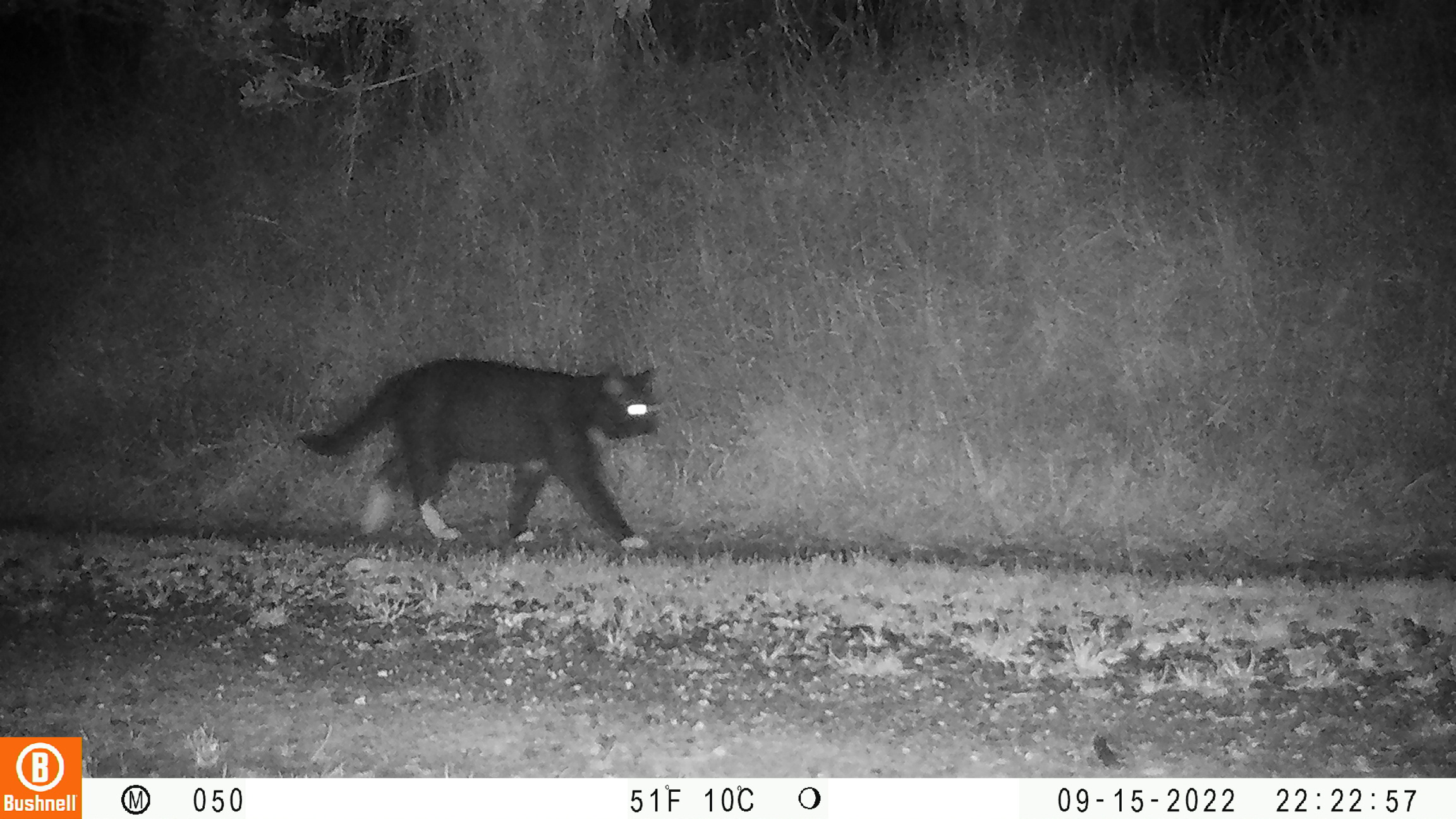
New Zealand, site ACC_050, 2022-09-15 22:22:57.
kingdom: Animalia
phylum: Chordata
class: Mammalia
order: Carnivora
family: Felidae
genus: Felis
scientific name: Felis catus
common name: domestic cat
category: cat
Cat (domestic cat) (Felis catus).